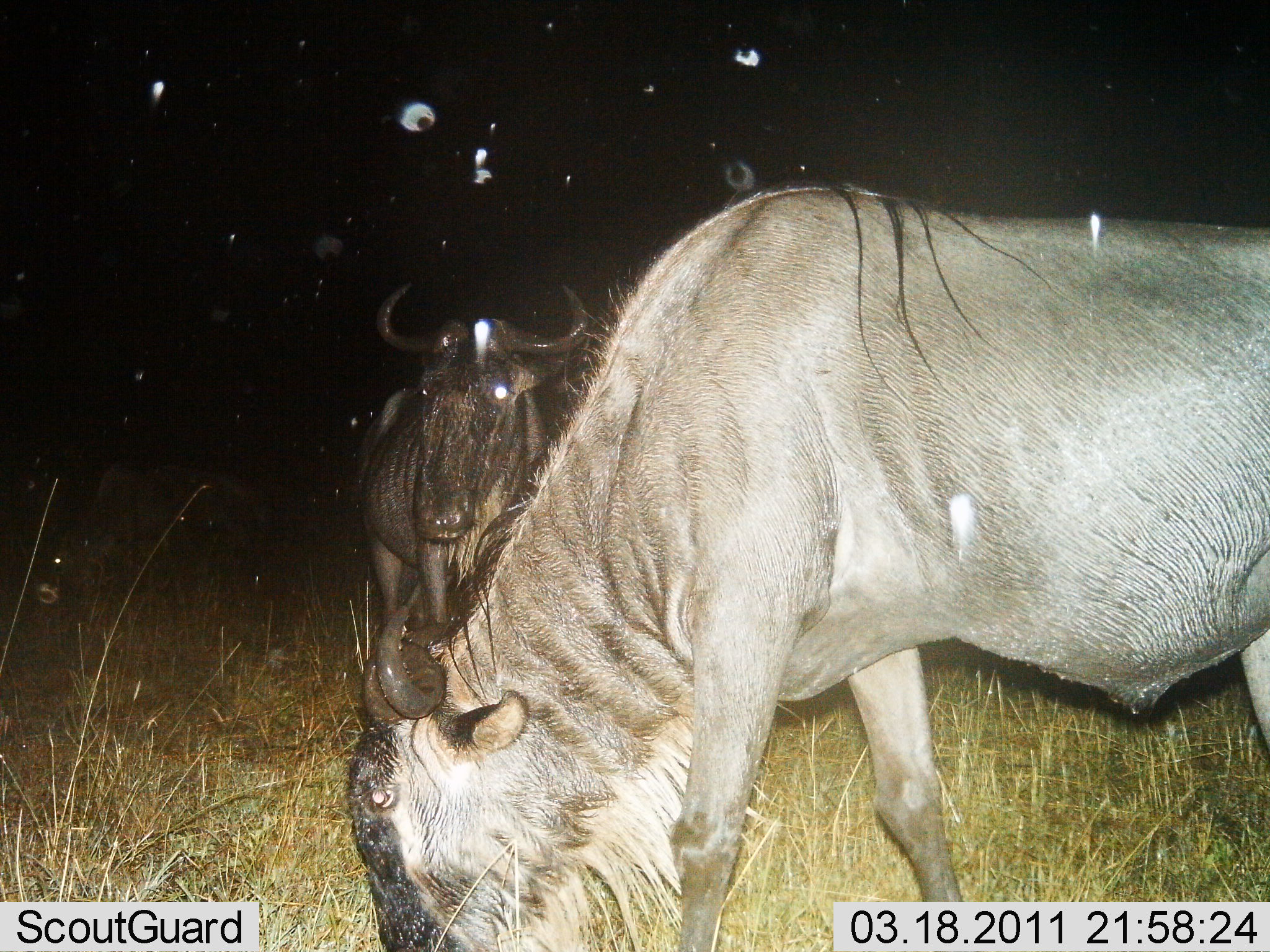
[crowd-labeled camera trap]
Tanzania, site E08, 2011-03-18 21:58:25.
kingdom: Animalia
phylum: Chordata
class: Mammalia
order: Artiodactyla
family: Bovidae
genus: Connochaetes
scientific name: Connochaetes taurinus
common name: blue wildebeest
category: wildebeest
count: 2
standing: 50%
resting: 0%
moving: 8%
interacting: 8%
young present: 0%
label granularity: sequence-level